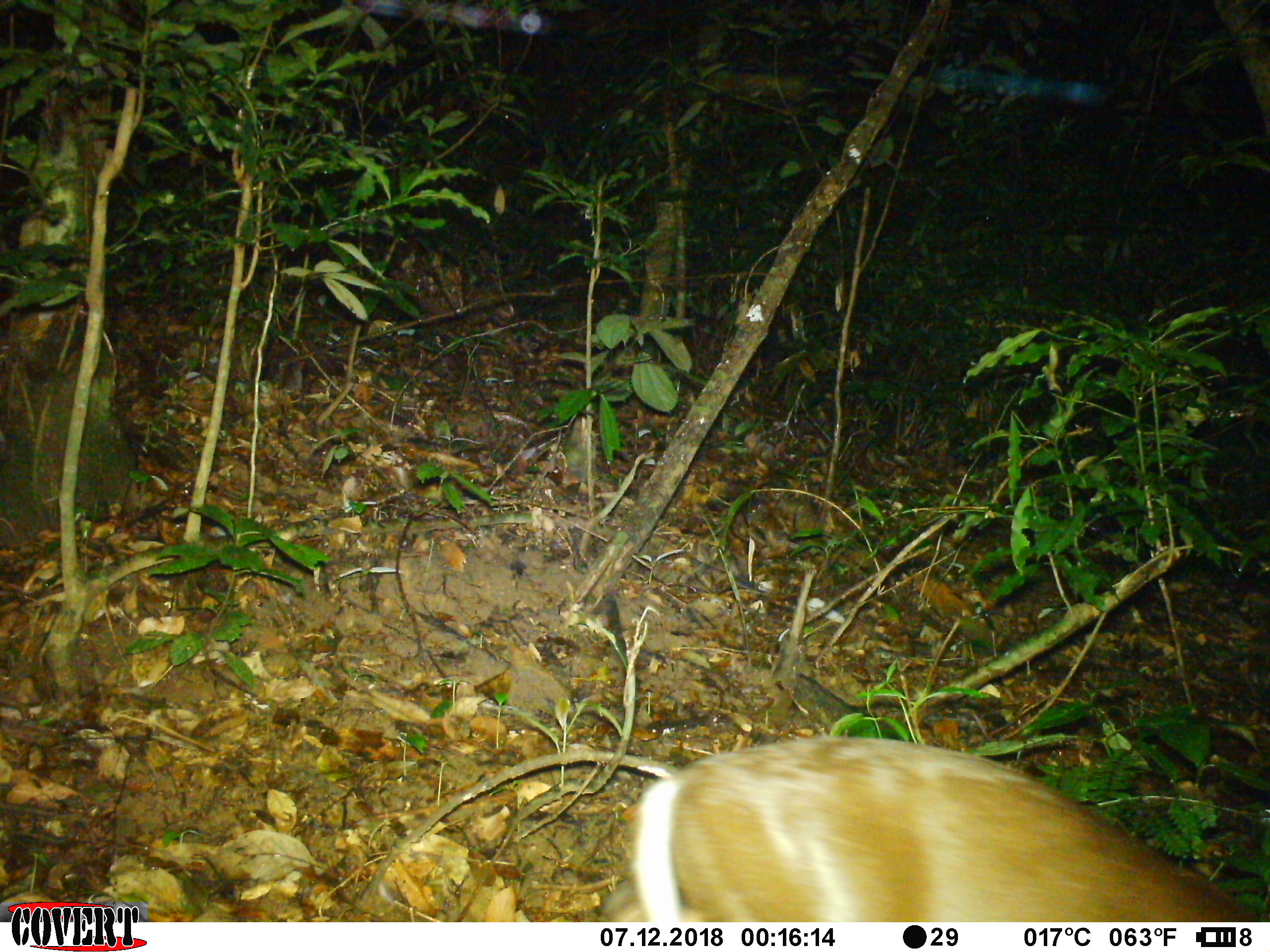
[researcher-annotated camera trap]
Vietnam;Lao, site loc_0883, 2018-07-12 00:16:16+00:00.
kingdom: Animalia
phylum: Chordata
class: Mammalia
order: Artiodactyla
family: Cervidae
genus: Muntiacus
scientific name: Muntiacus rooseveltorum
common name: roosevelt's muntjac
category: roosevelts muntjac group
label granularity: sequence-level